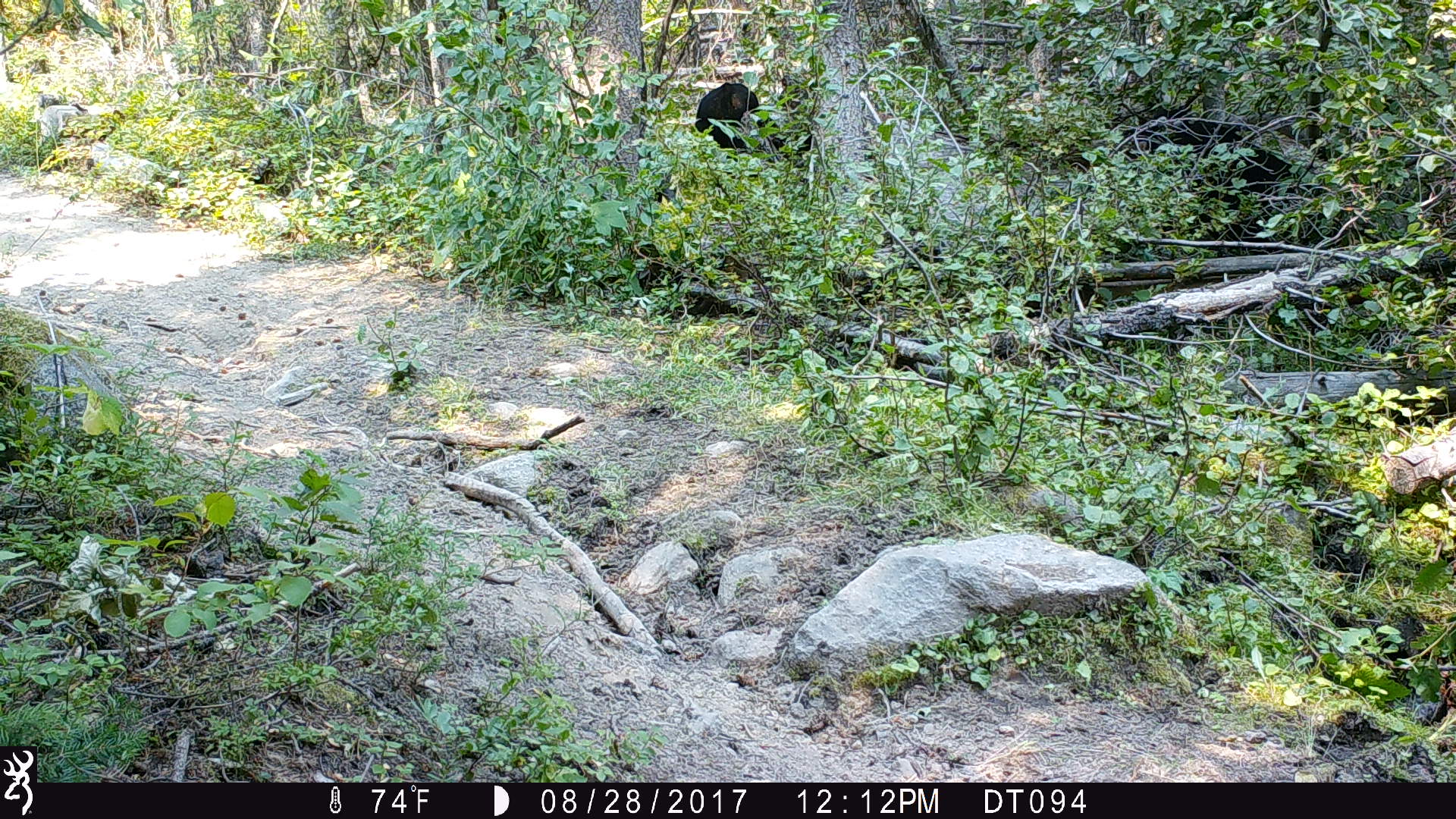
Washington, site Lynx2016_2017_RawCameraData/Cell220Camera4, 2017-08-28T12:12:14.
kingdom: Animalia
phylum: Chordata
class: Mammalia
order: Artiodactyla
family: Bovidae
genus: Bos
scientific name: Bos taurus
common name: domestic cattle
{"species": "domestic cattle (Bos taurus)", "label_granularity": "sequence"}